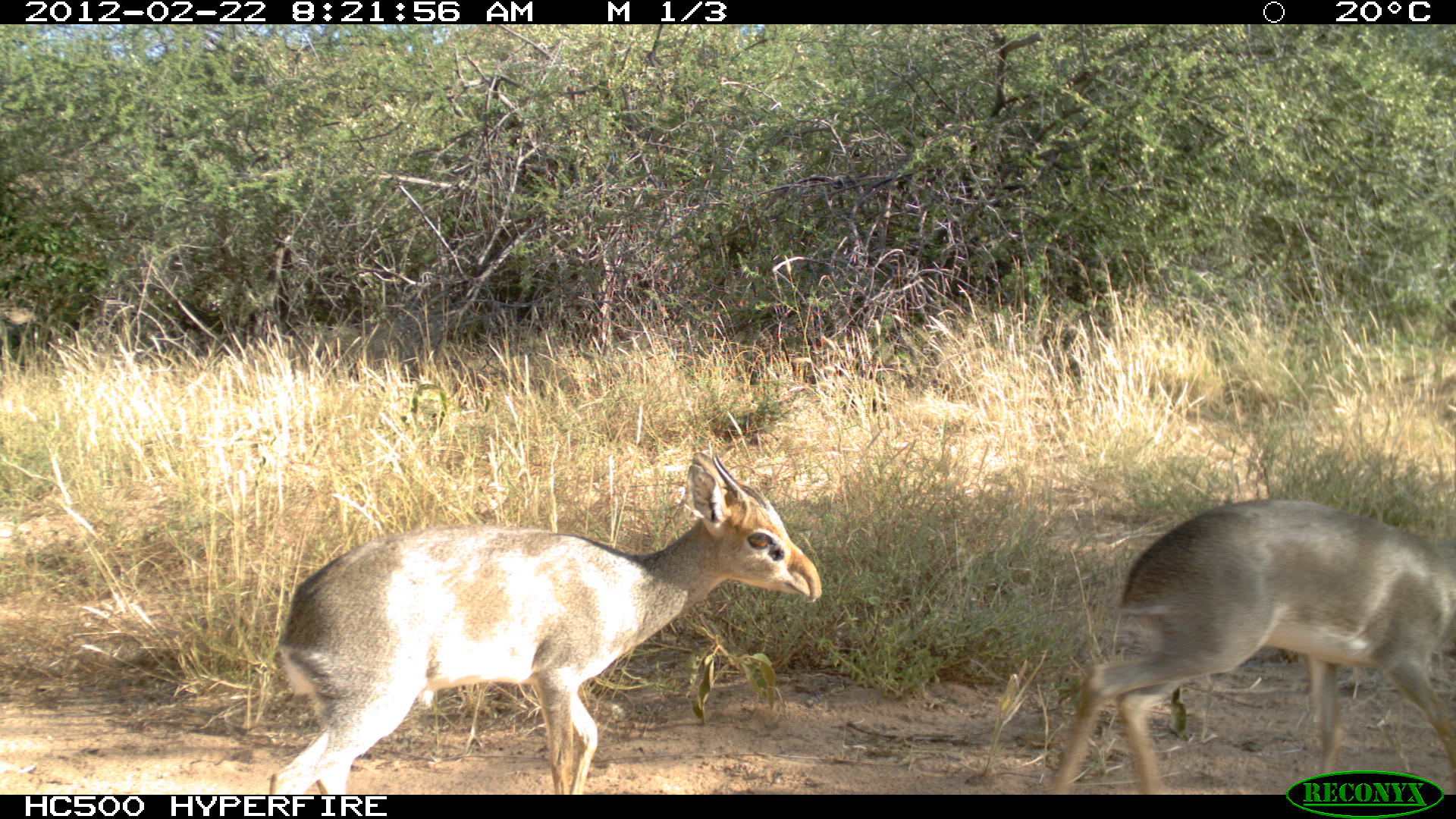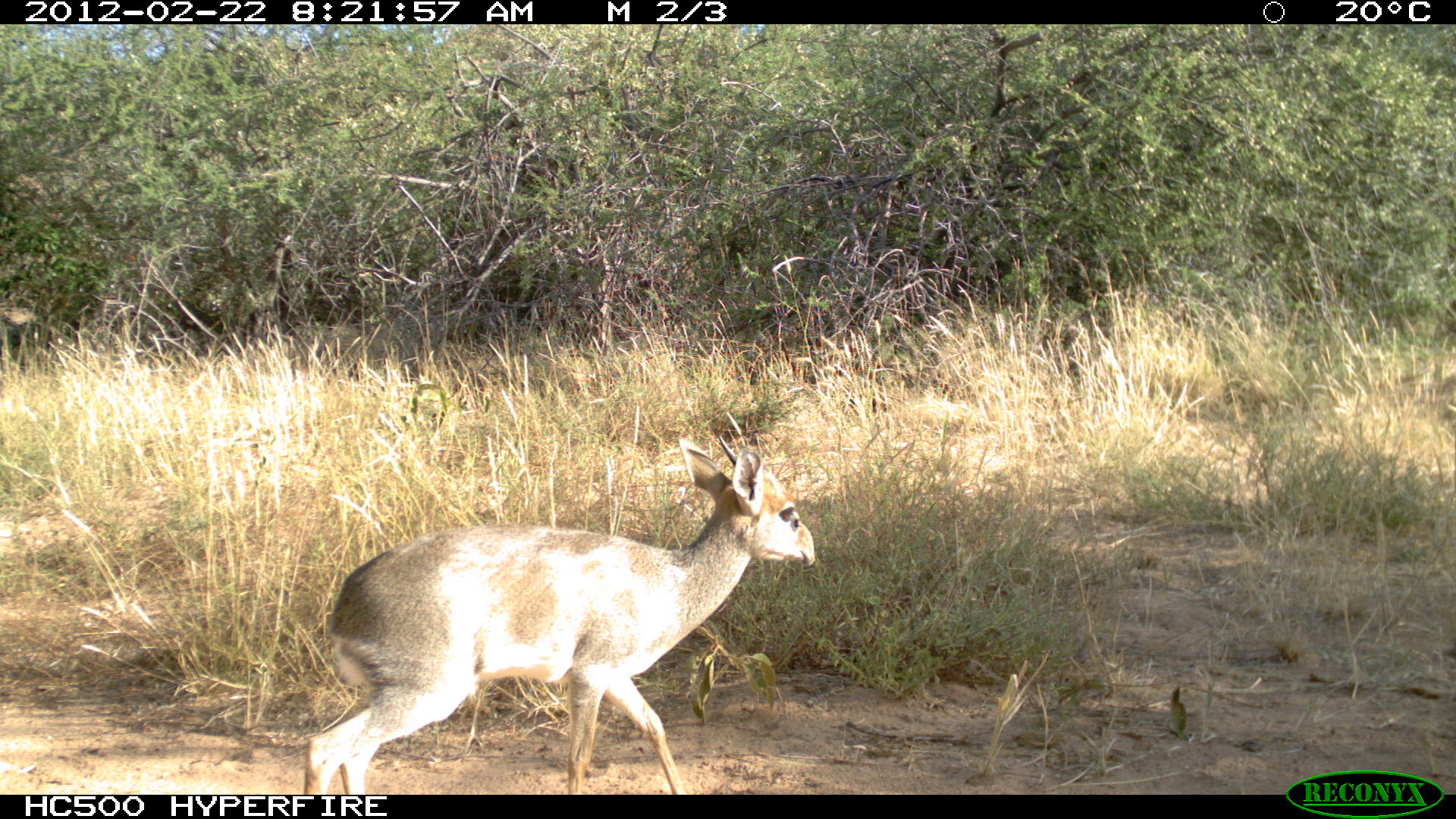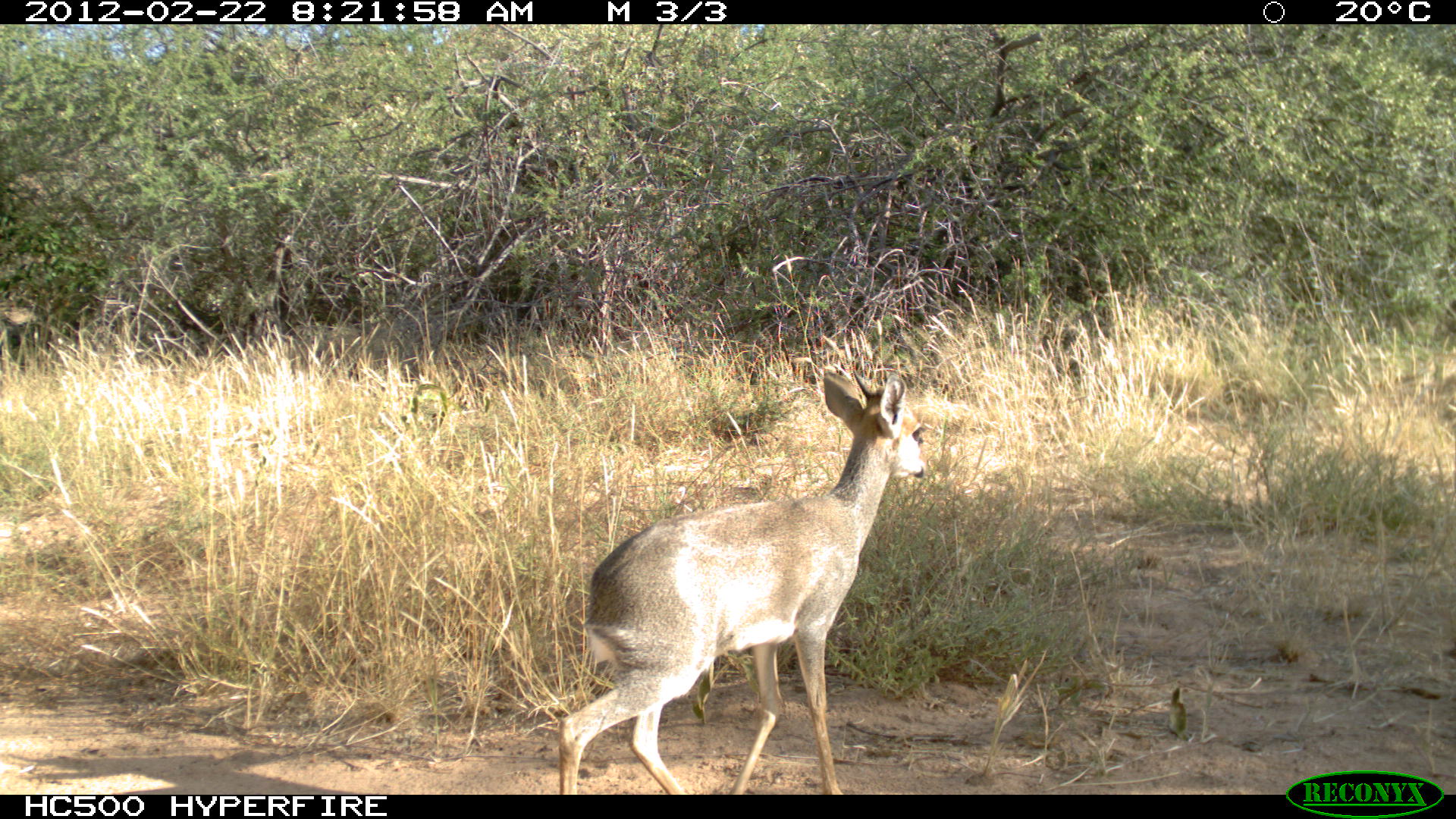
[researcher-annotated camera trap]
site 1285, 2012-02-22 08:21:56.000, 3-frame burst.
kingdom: Animalia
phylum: Chordata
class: Mammalia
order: Artiodactyla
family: Bovidae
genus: Madoqua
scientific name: Madoqua guentheri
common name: günther's dik-dik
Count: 2.